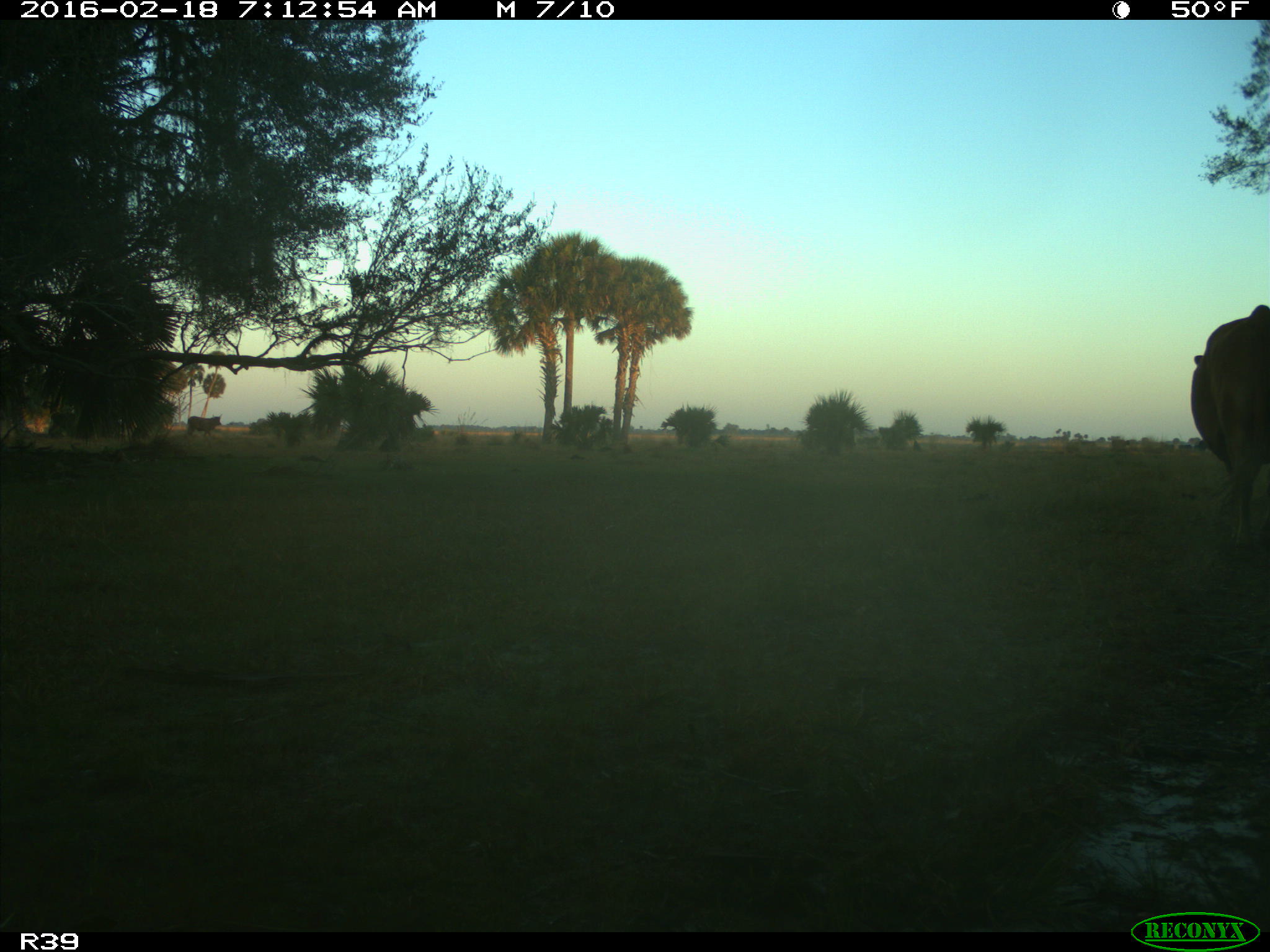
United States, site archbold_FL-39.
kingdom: Animalia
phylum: Chordata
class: Mammalia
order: Artiodactyla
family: Bovidae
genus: Bos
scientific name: Bos taurus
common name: domestic cow